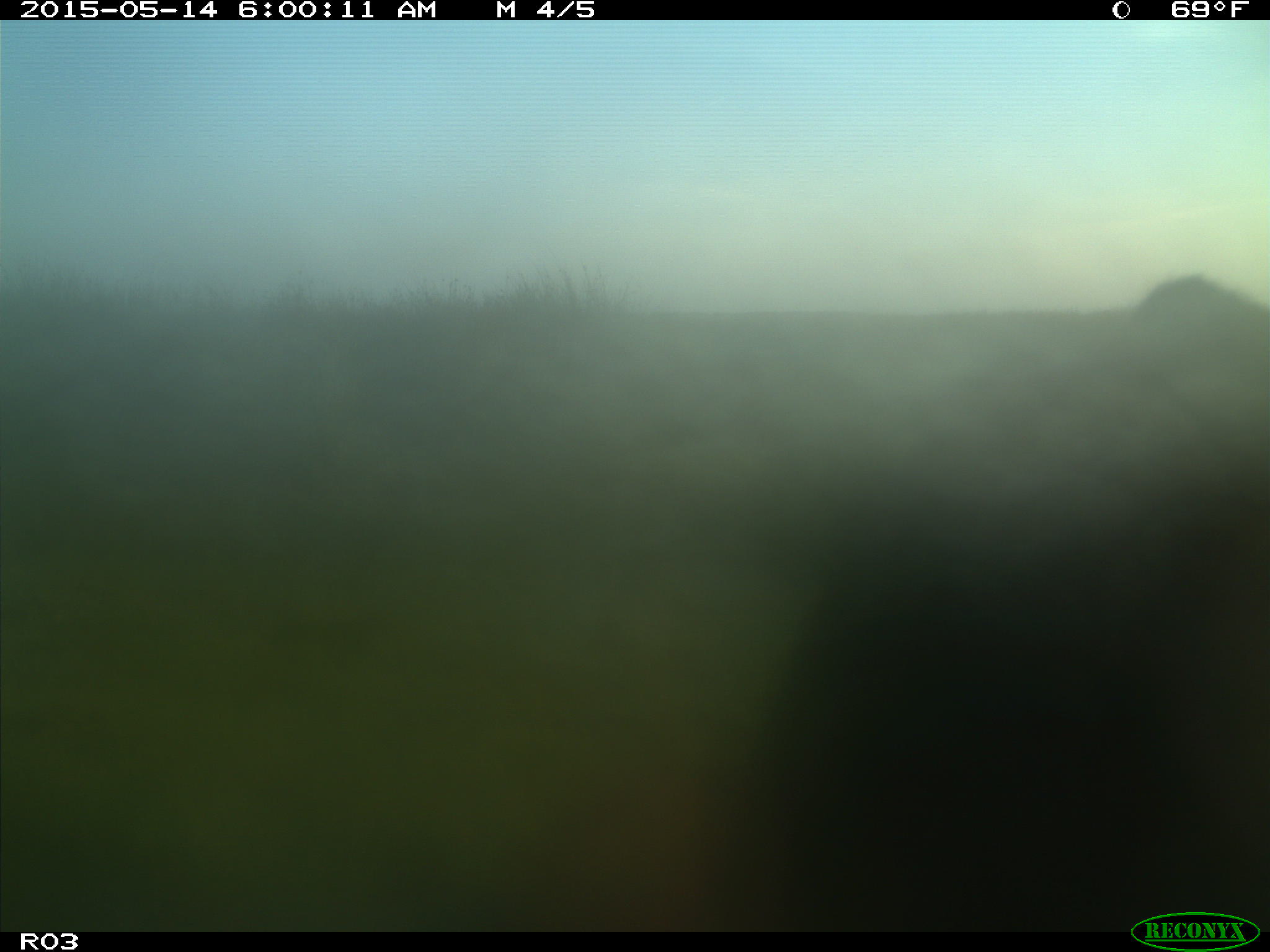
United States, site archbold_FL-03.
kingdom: Animalia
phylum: Chordata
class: Mammalia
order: Artiodactyla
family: Bovidae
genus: Bos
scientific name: Bos taurus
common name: domestic cow